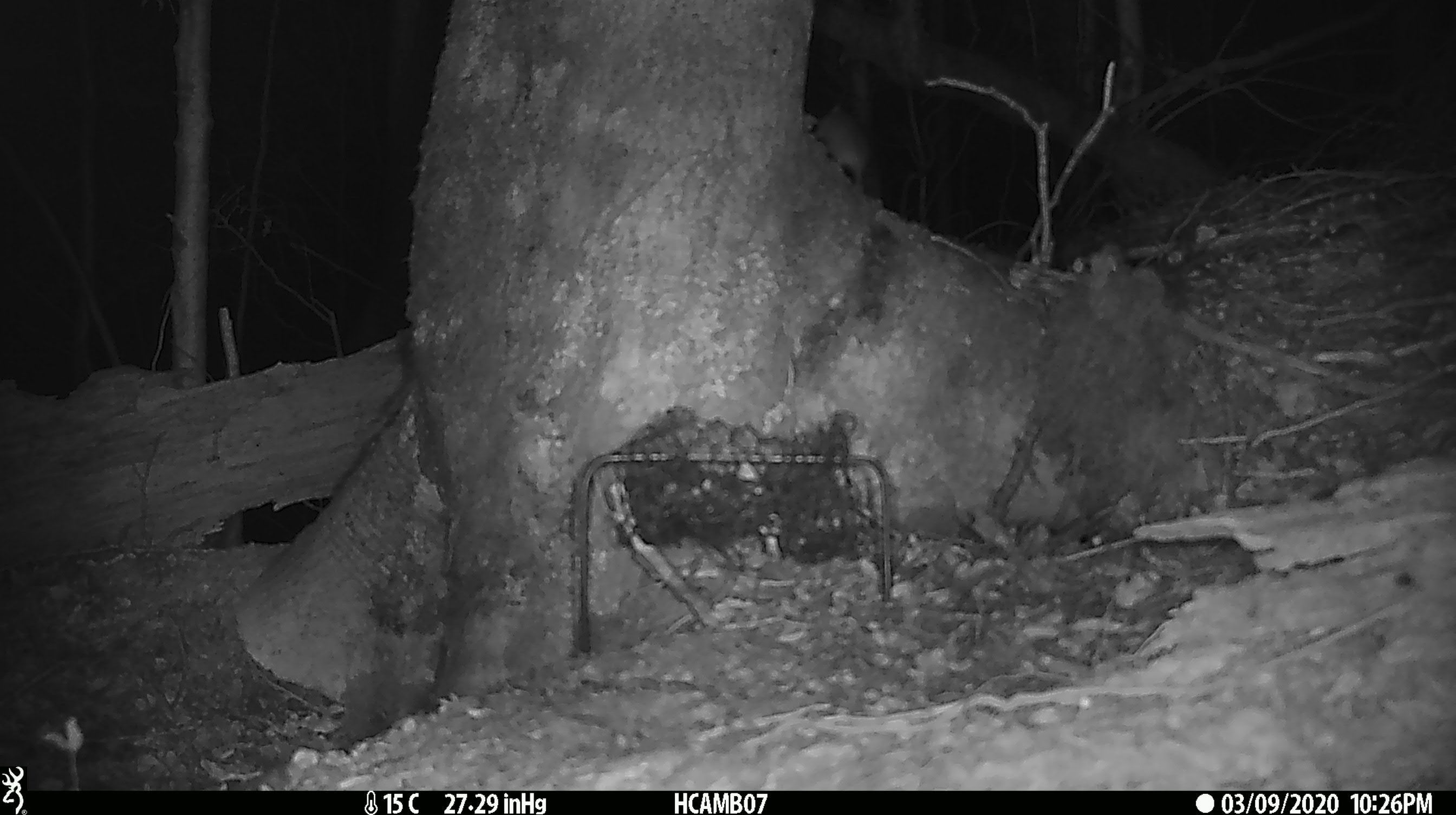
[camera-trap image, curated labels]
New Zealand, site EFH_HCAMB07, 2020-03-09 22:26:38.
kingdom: Animalia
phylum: Chordata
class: Mammalia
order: Rodentia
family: Muridae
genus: Mus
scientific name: Mus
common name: mouse